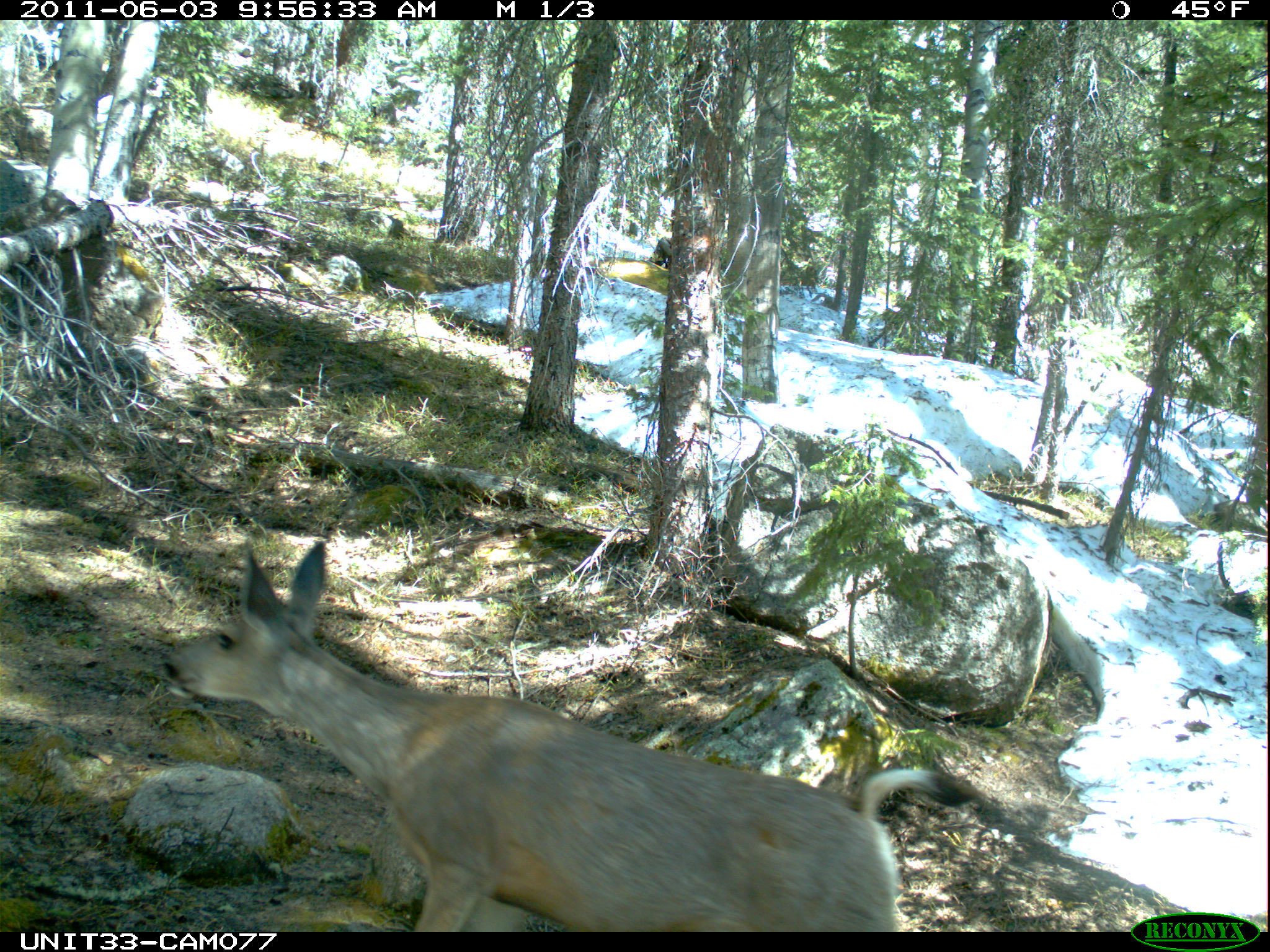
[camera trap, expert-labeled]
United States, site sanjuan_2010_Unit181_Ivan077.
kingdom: Animalia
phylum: Chordata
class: Mammalia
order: Artiodactyla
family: Cervidae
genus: Odocoileus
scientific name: Odocoileus hemionus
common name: mule deer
Odocoileus hemionus (mule deer).